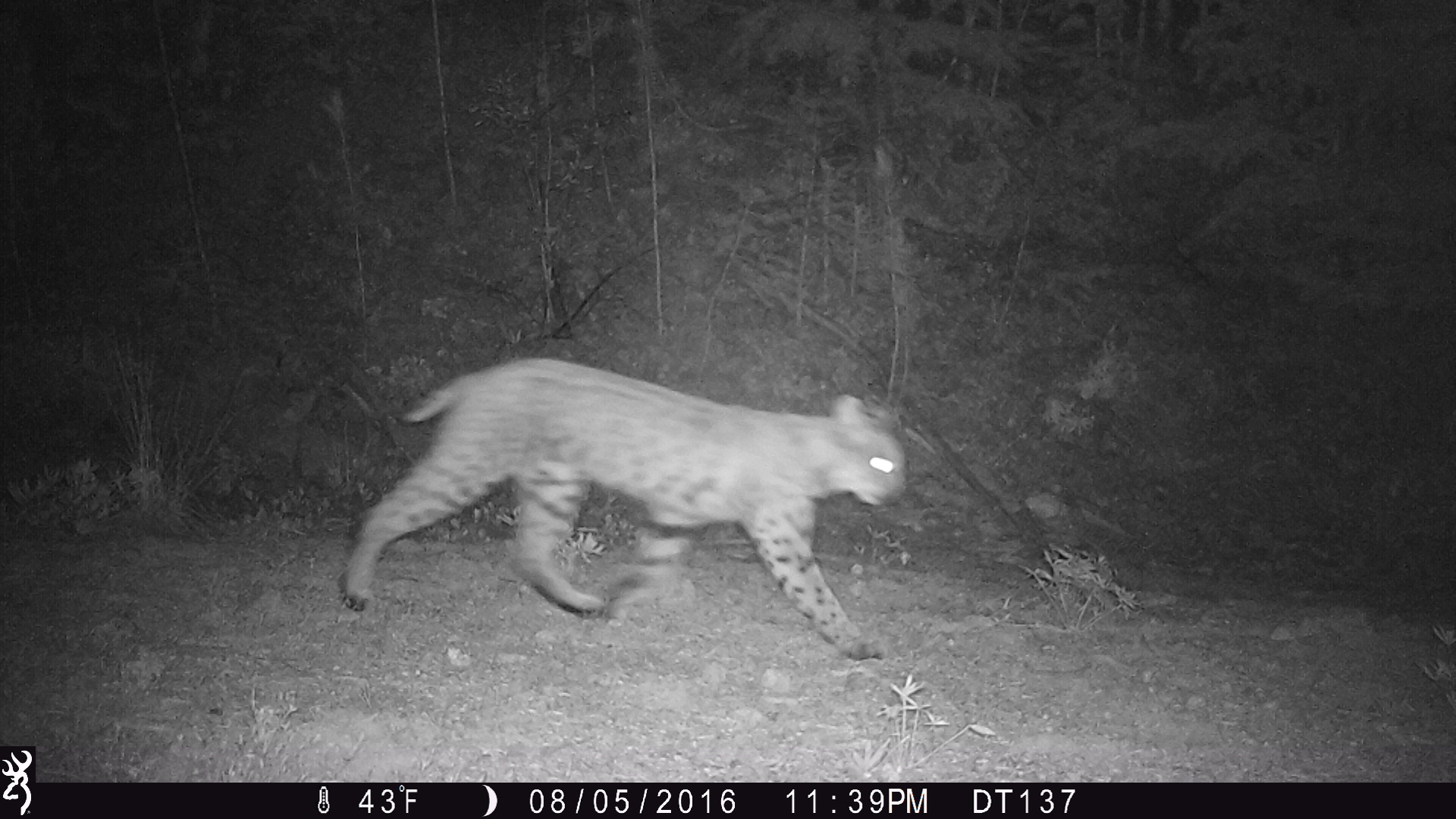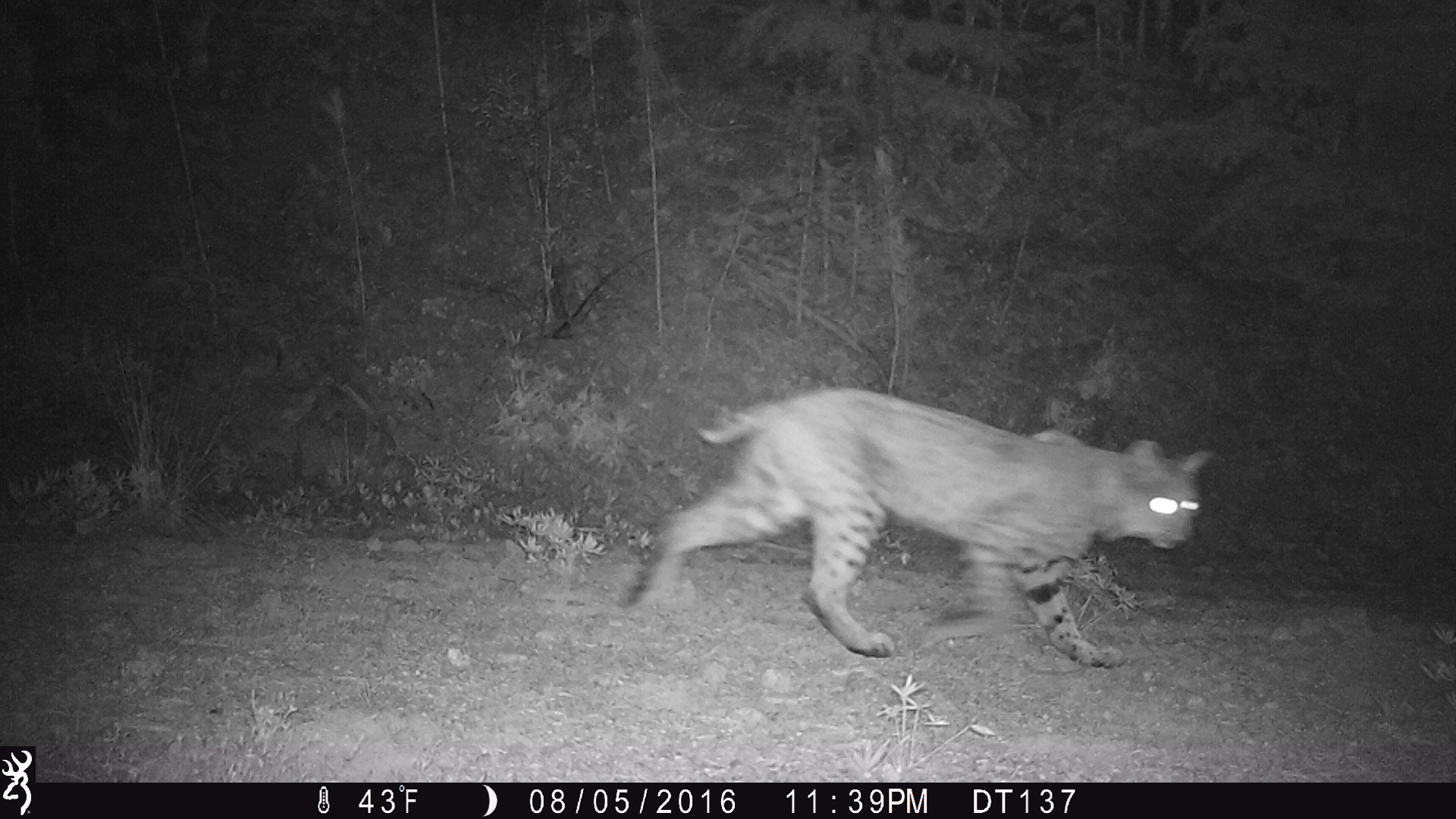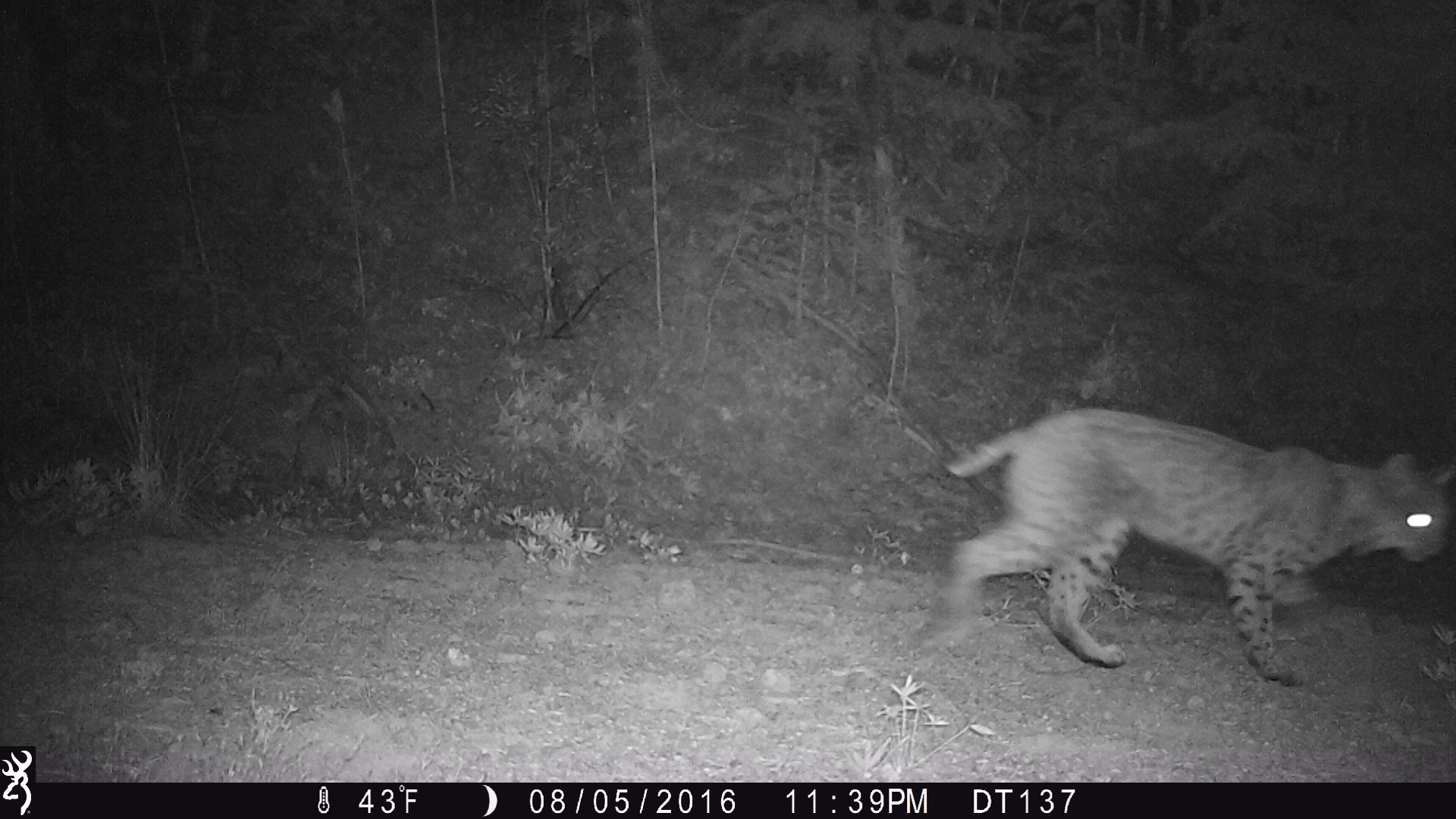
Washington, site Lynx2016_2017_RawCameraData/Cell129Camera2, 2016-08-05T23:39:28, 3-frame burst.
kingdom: Animalia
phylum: Chordata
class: Mammalia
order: Carnivora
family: Felidae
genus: Lynx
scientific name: Lynx rufus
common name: bobcat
Lynx rufus (bobcat). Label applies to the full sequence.